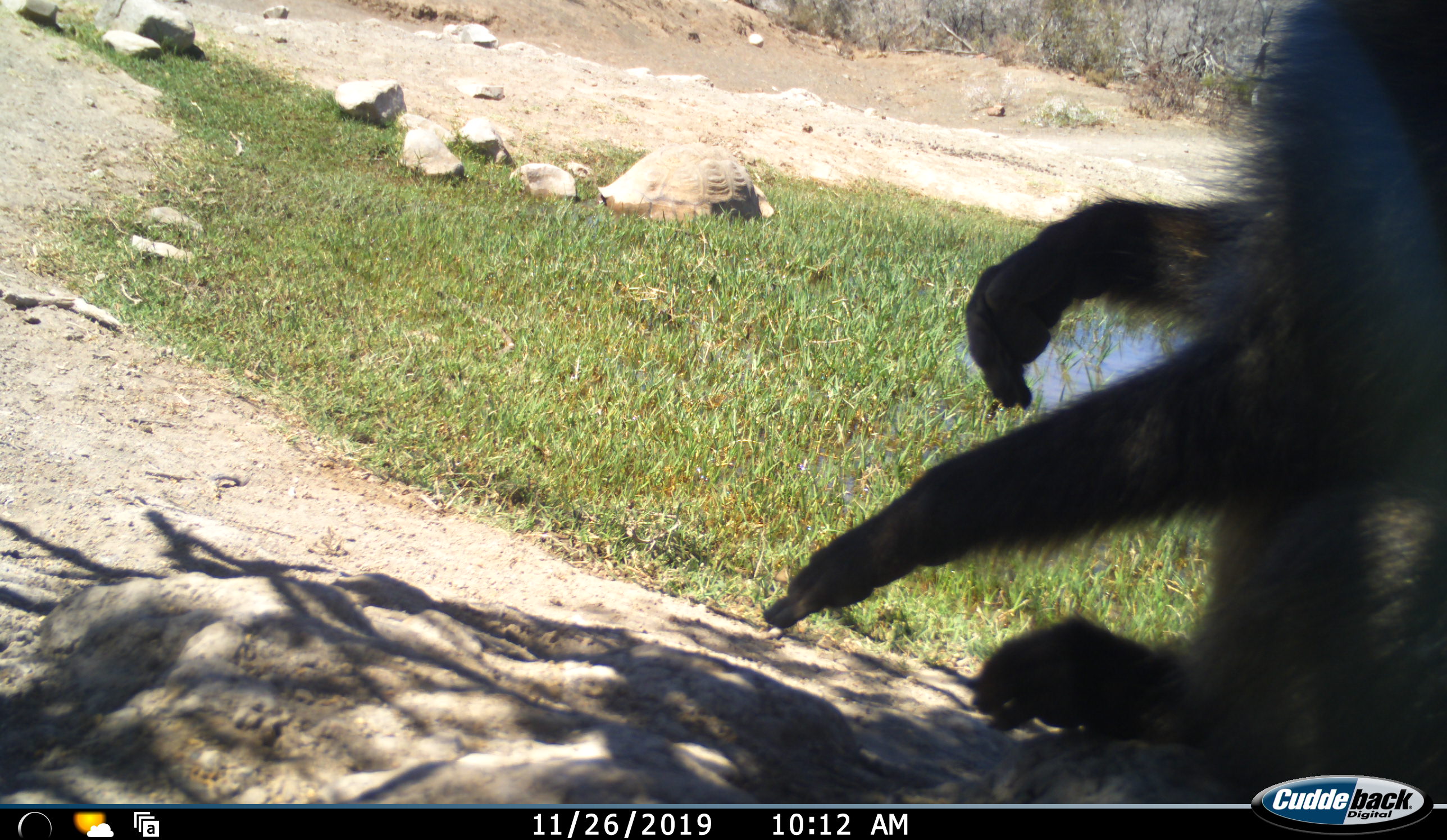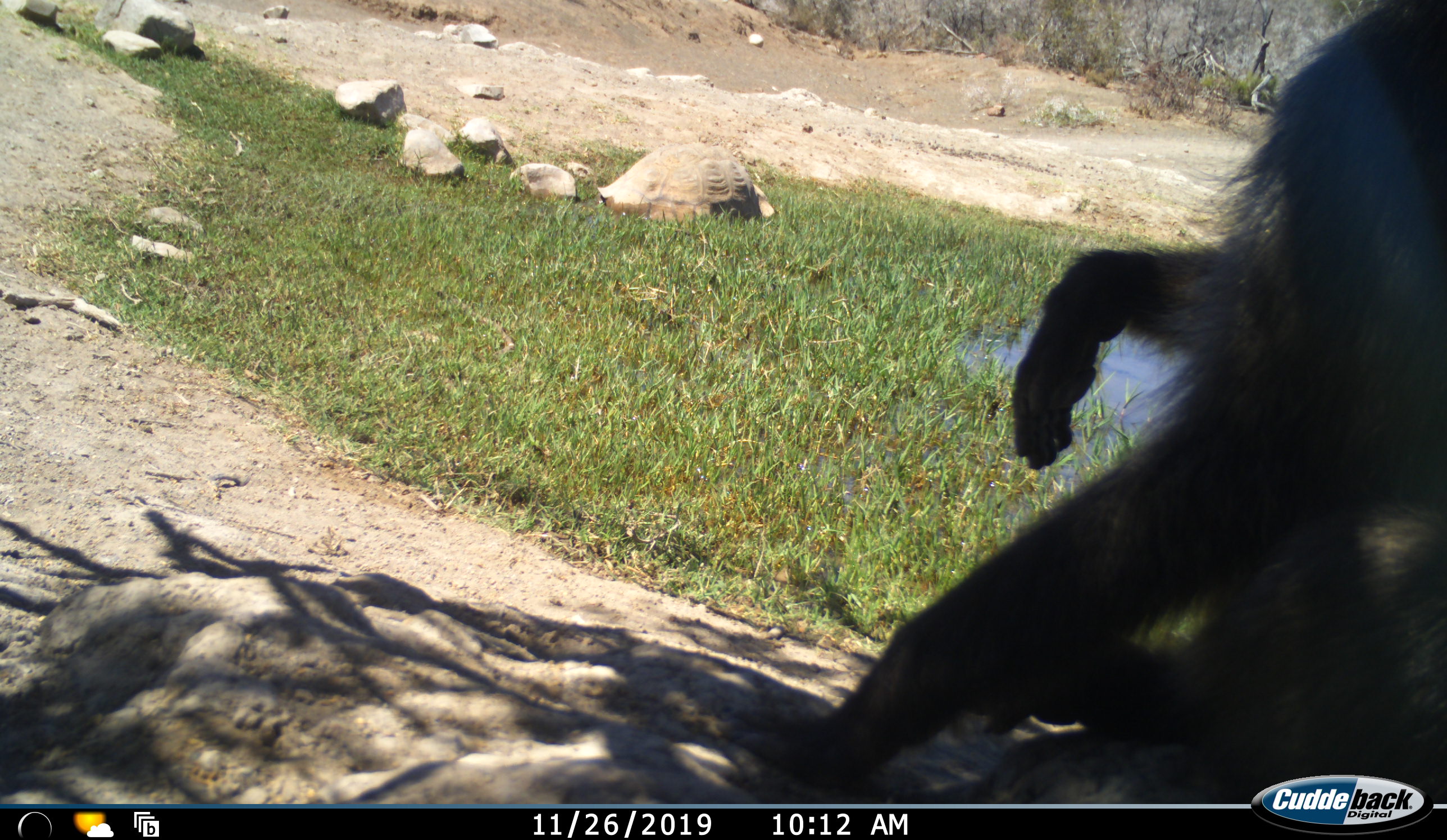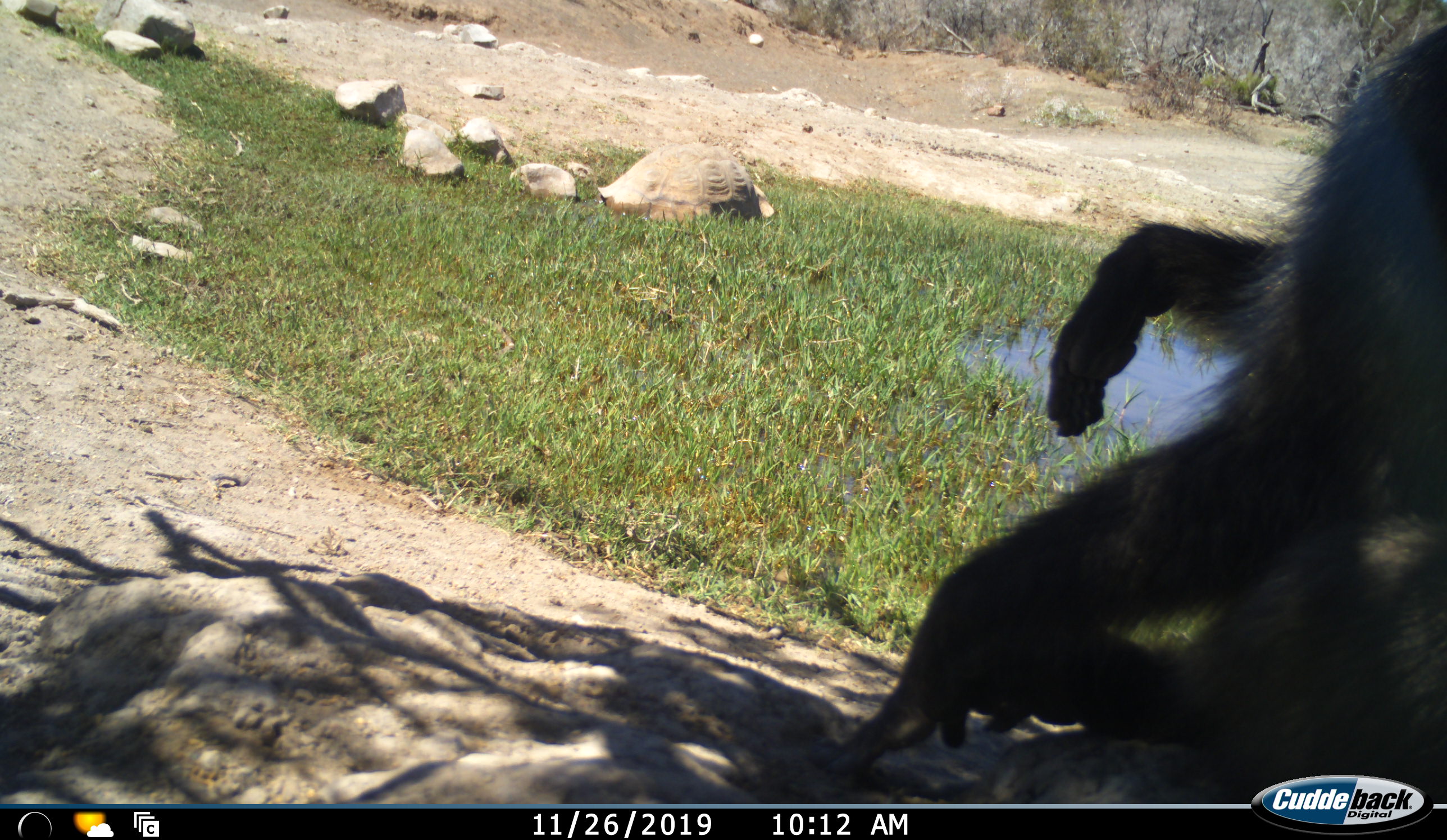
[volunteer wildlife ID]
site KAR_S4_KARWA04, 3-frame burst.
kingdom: Animalia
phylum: Chordata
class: Mammalia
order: Primates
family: Cercopithecidae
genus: Papio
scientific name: Papio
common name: baboon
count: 1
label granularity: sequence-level